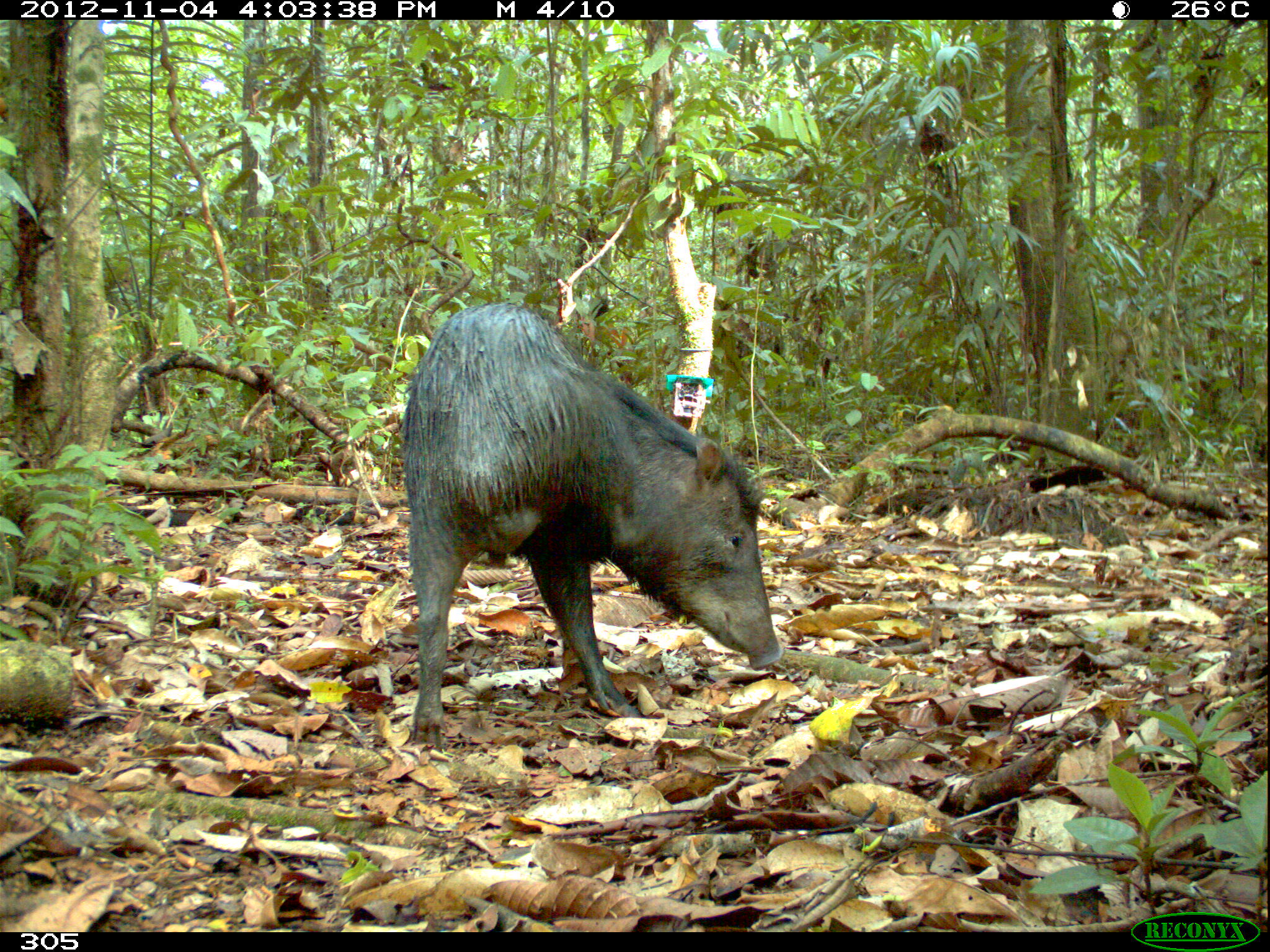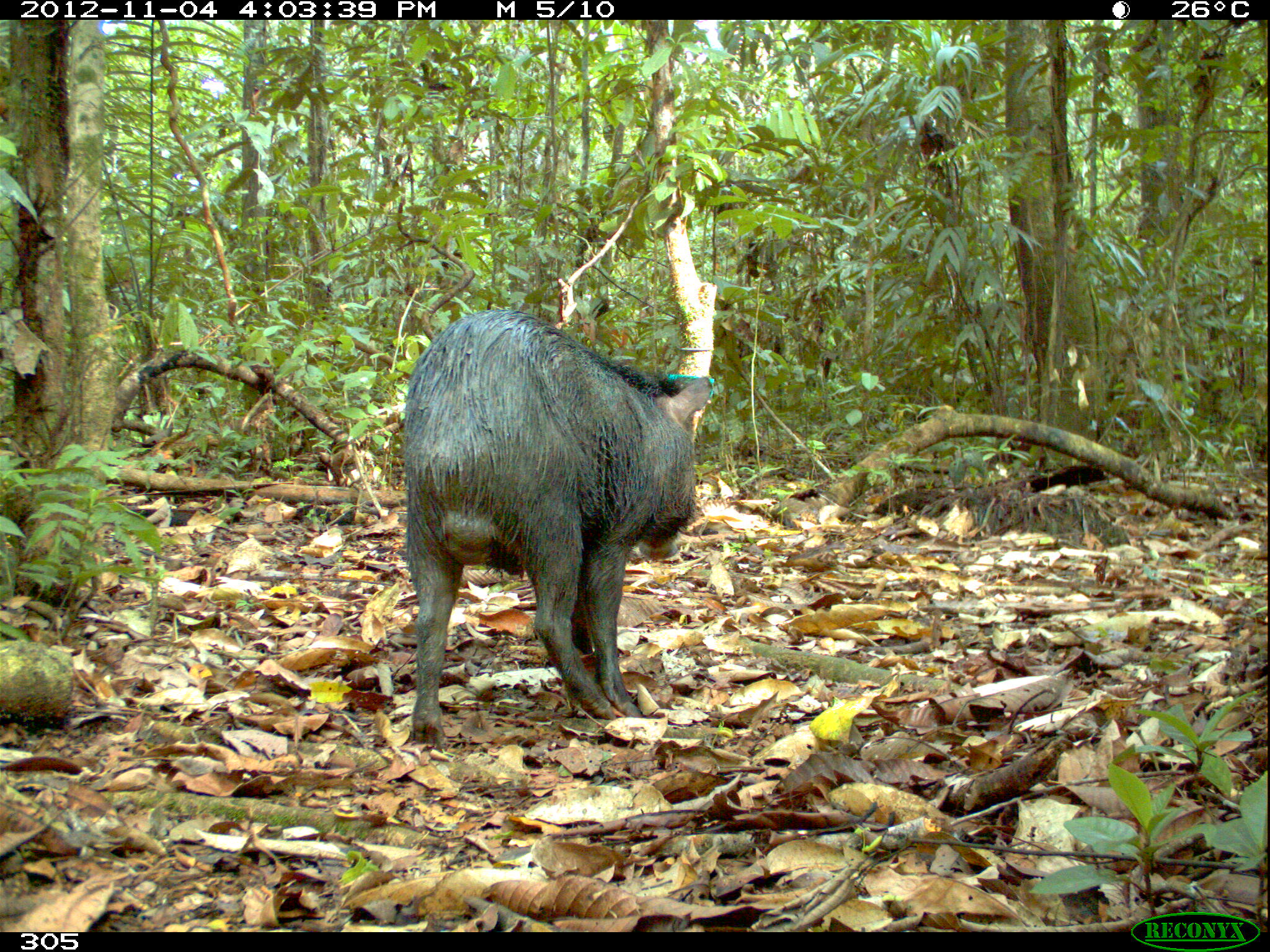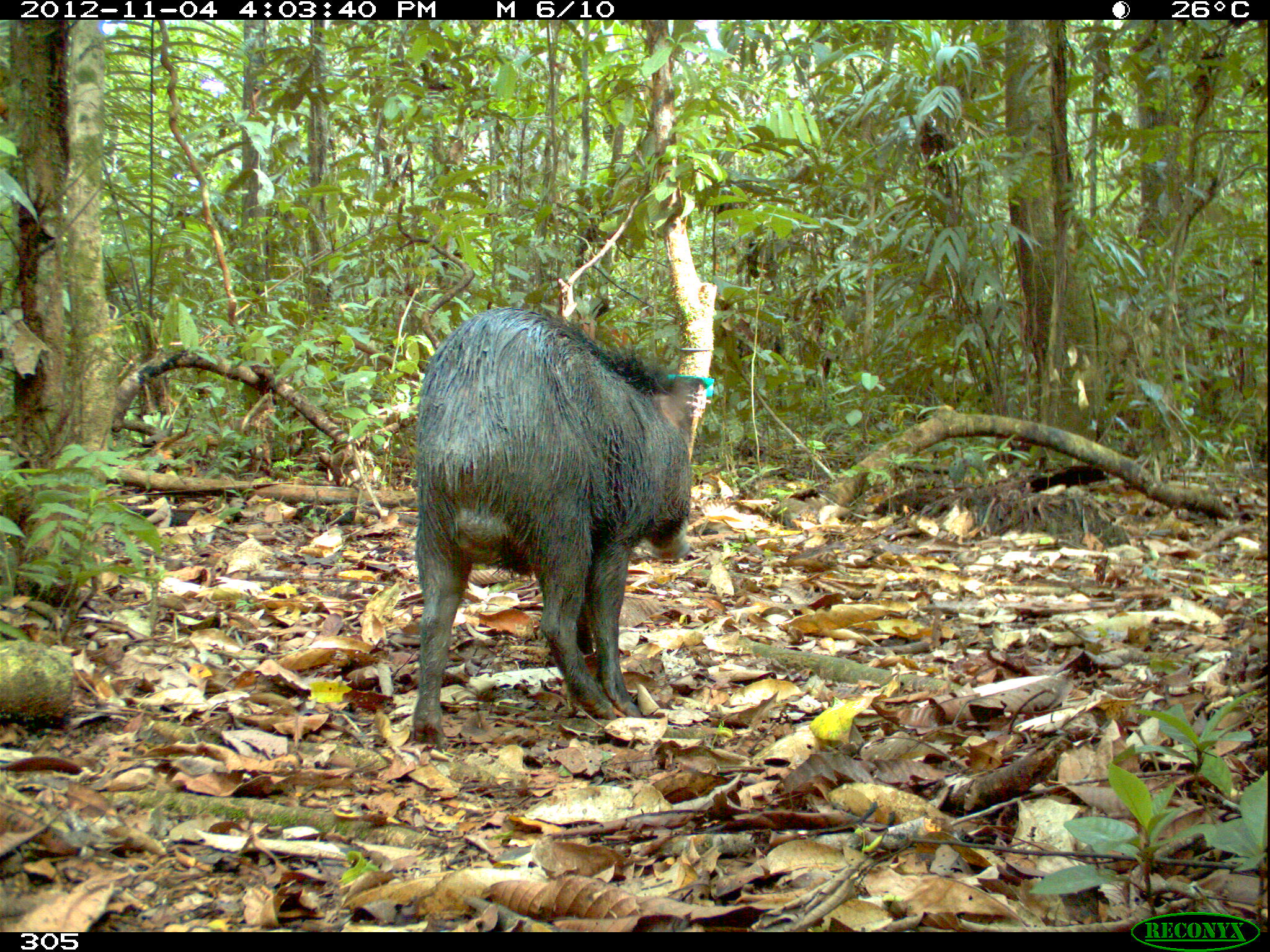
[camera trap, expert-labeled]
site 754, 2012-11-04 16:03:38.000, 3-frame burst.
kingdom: Animalia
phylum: Chordata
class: Mammalia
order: Artiodactyla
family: Tayassuidae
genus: Tayassu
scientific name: Tayassu pecari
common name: white-lipped peccary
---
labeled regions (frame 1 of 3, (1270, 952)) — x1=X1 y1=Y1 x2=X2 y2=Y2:
tayassu pecari: x1=399 y1=303 x2=781 y2=746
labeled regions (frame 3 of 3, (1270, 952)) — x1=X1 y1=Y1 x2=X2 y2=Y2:
tayassu pecari: x1=408 y1=307 x2=701 y2=745